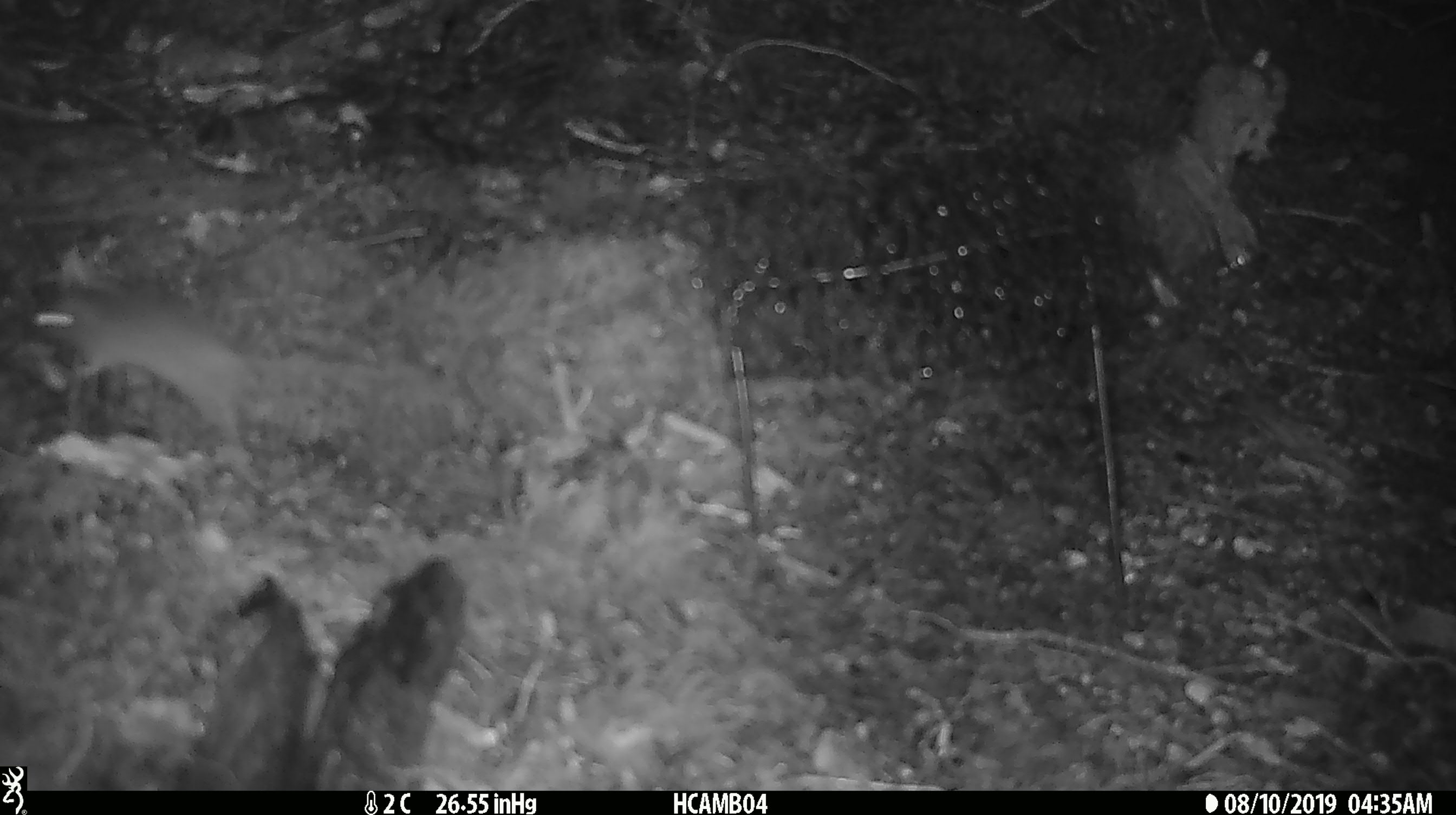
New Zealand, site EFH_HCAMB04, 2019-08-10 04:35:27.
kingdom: Animalia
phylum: Chordata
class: Mammalia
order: Rodentia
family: Muridae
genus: Mus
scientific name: Mus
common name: mouse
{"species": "mouse (Mus)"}